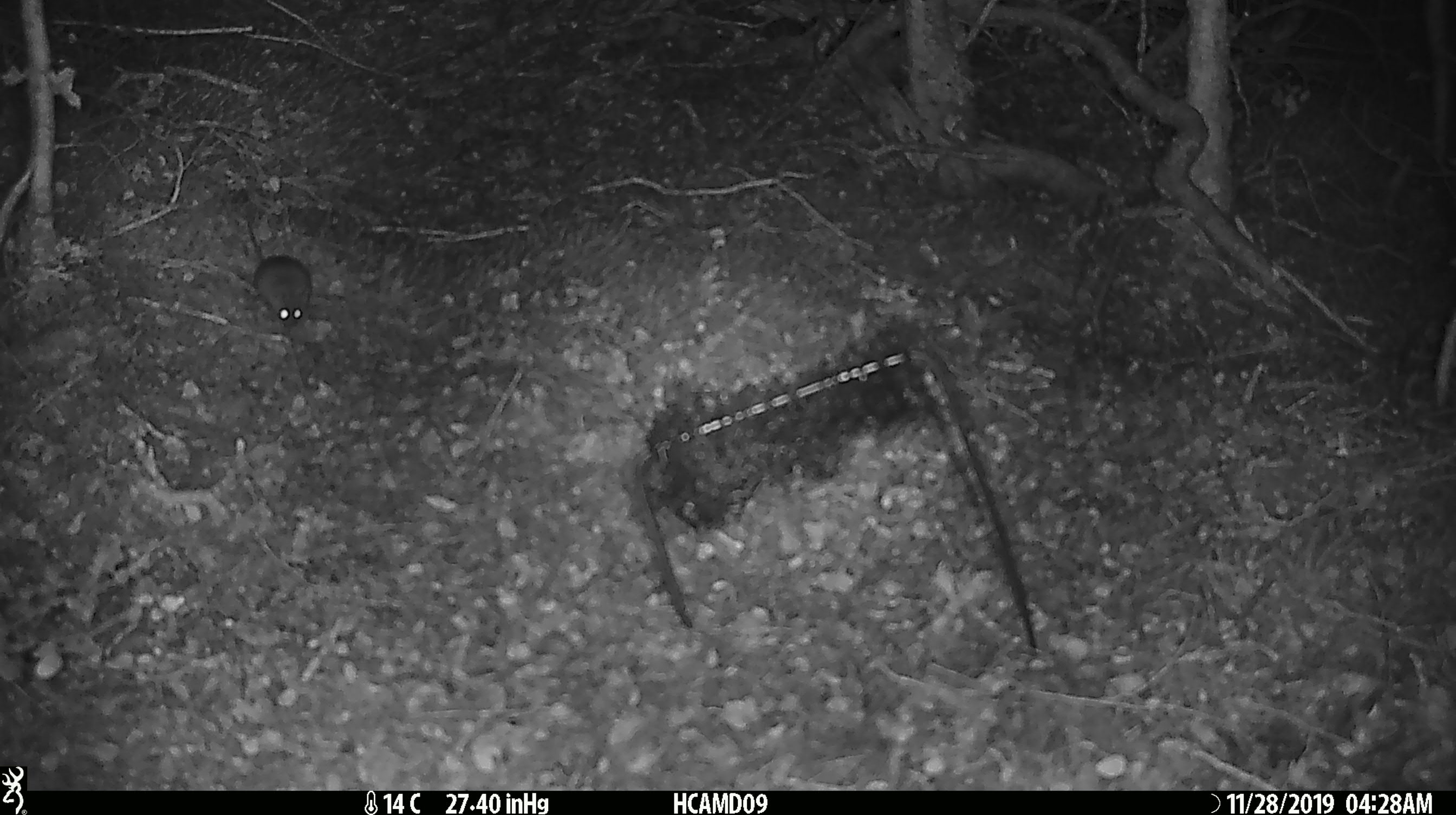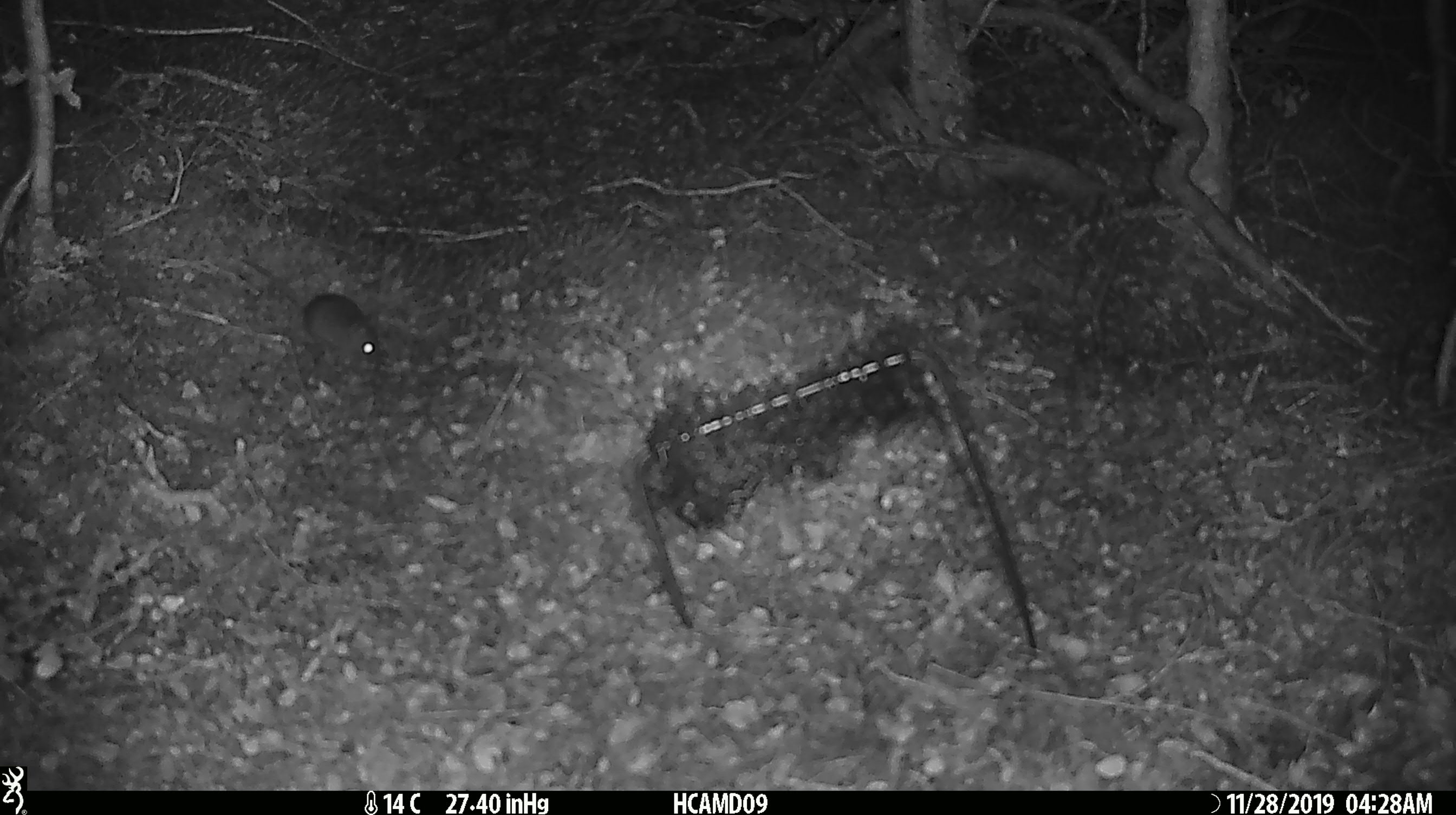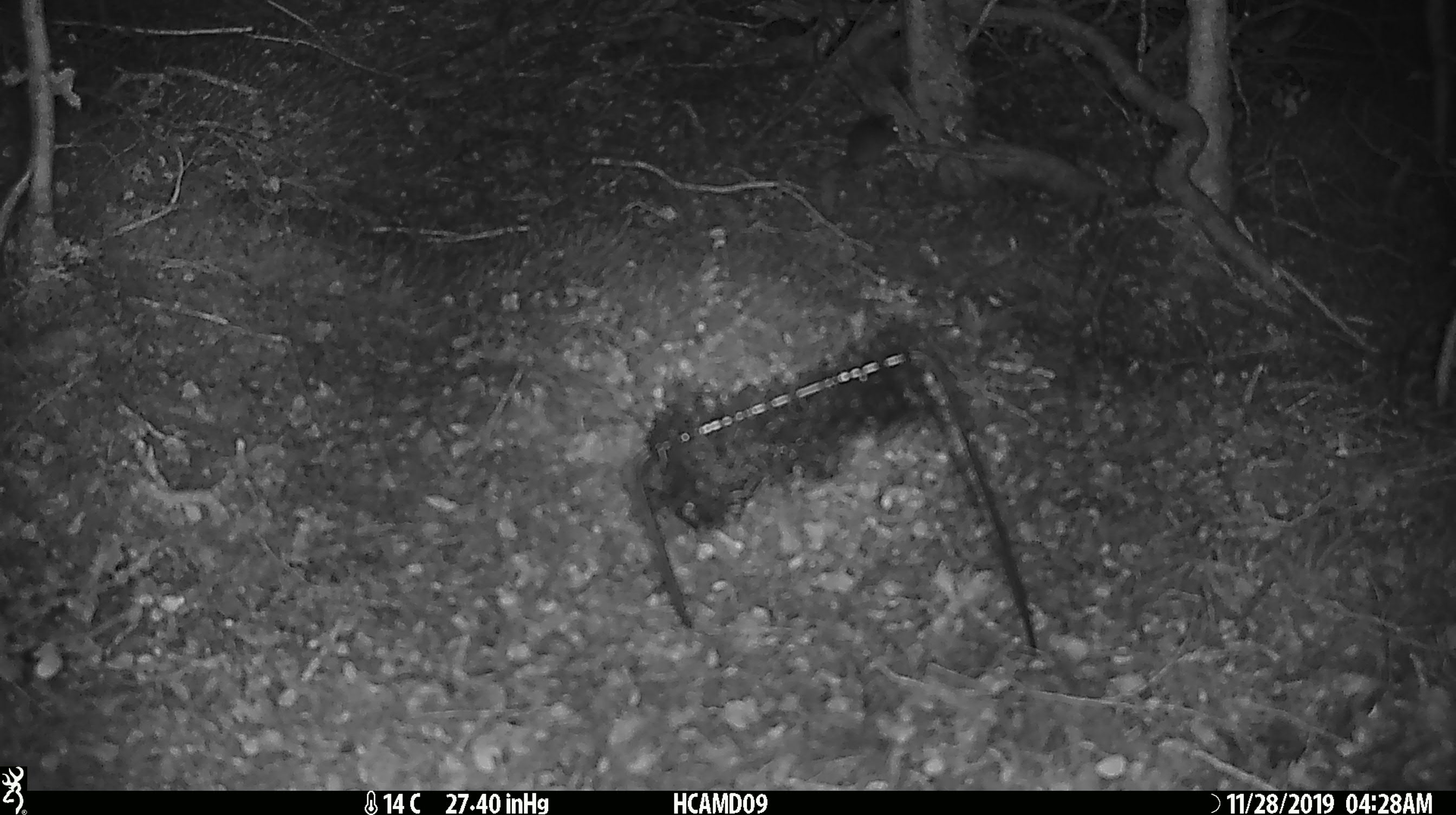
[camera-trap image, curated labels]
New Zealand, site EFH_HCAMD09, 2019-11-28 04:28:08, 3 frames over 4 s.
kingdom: Animalia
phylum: Chordata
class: Mammalia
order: Rodentia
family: Muridae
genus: Mus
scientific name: Mus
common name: mouse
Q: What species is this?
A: Mouse (Mus).